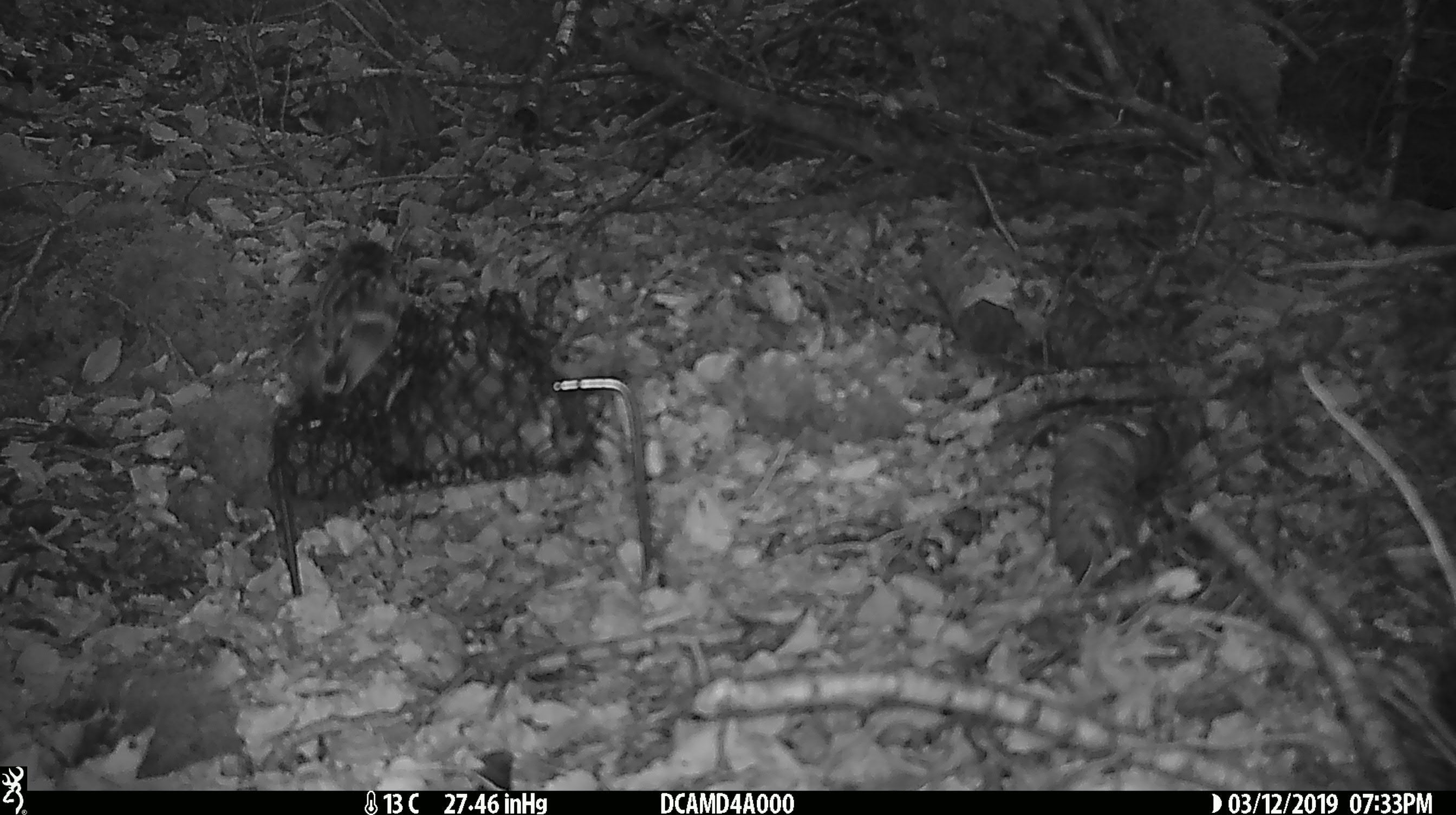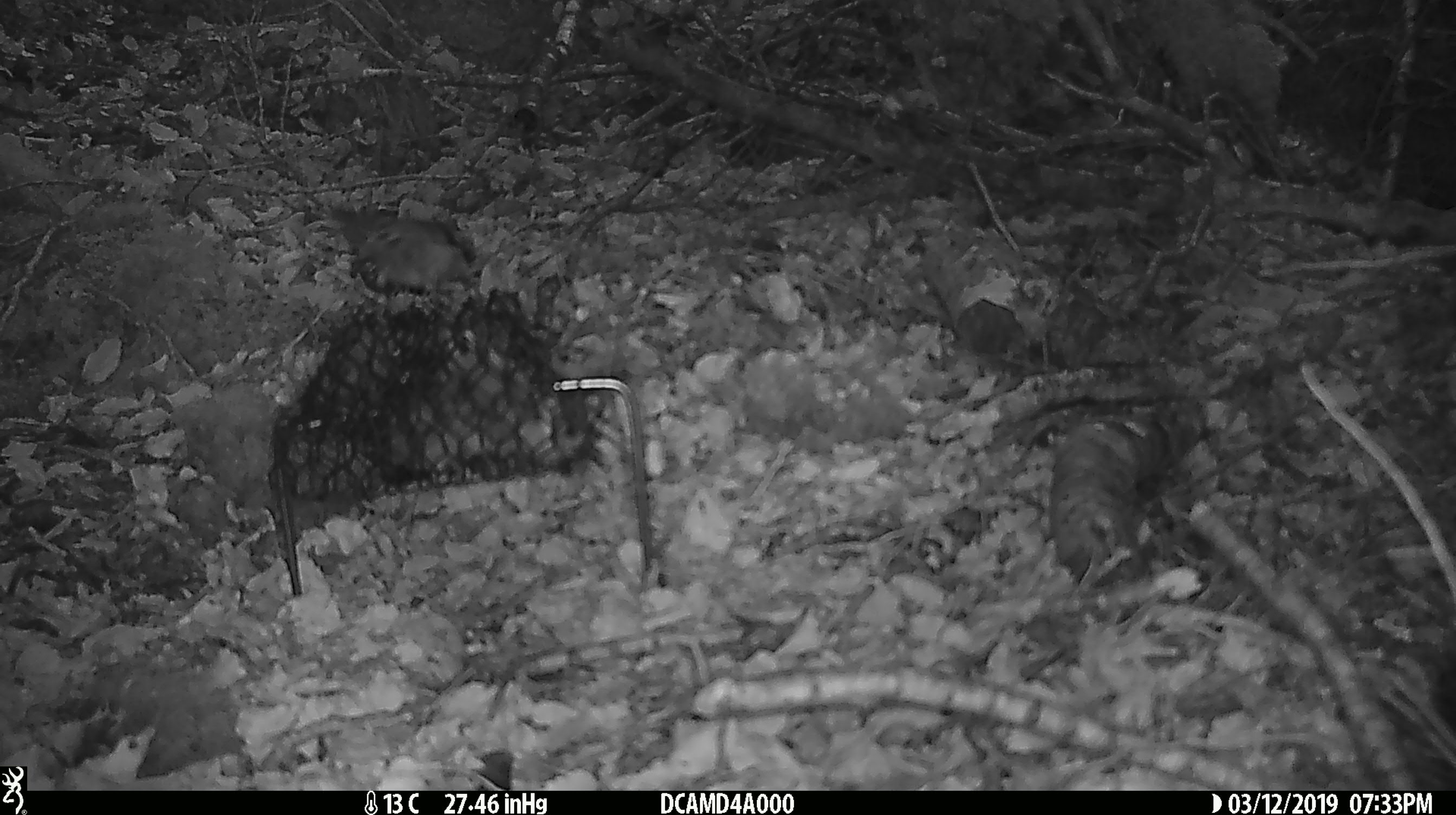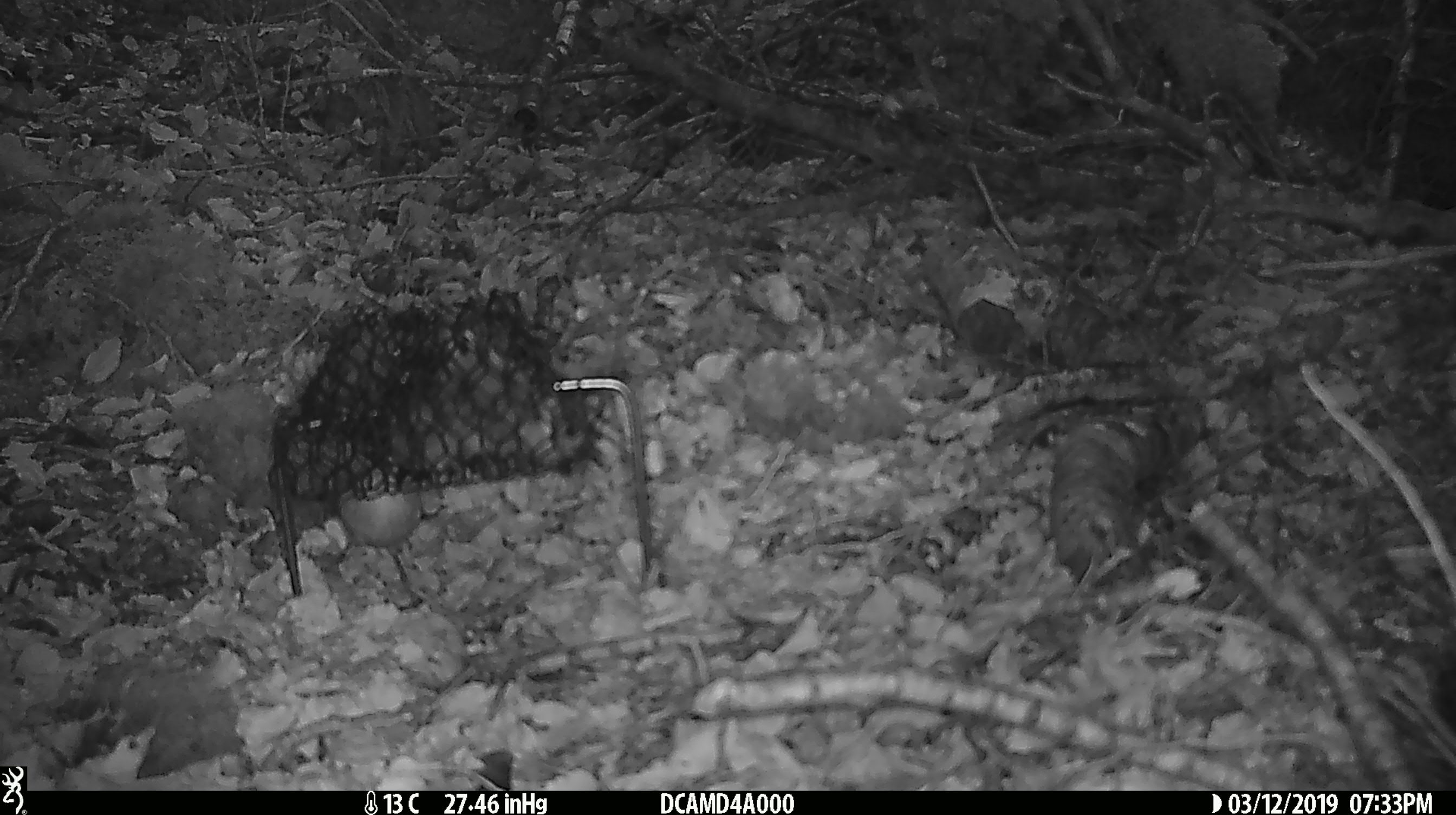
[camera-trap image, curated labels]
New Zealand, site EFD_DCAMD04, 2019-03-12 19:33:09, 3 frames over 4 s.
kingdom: Animalia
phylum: Chordata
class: Aves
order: Passeriformes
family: Acanthisittidae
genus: Acanthisitta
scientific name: Acanthisitta chloris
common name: rifleman